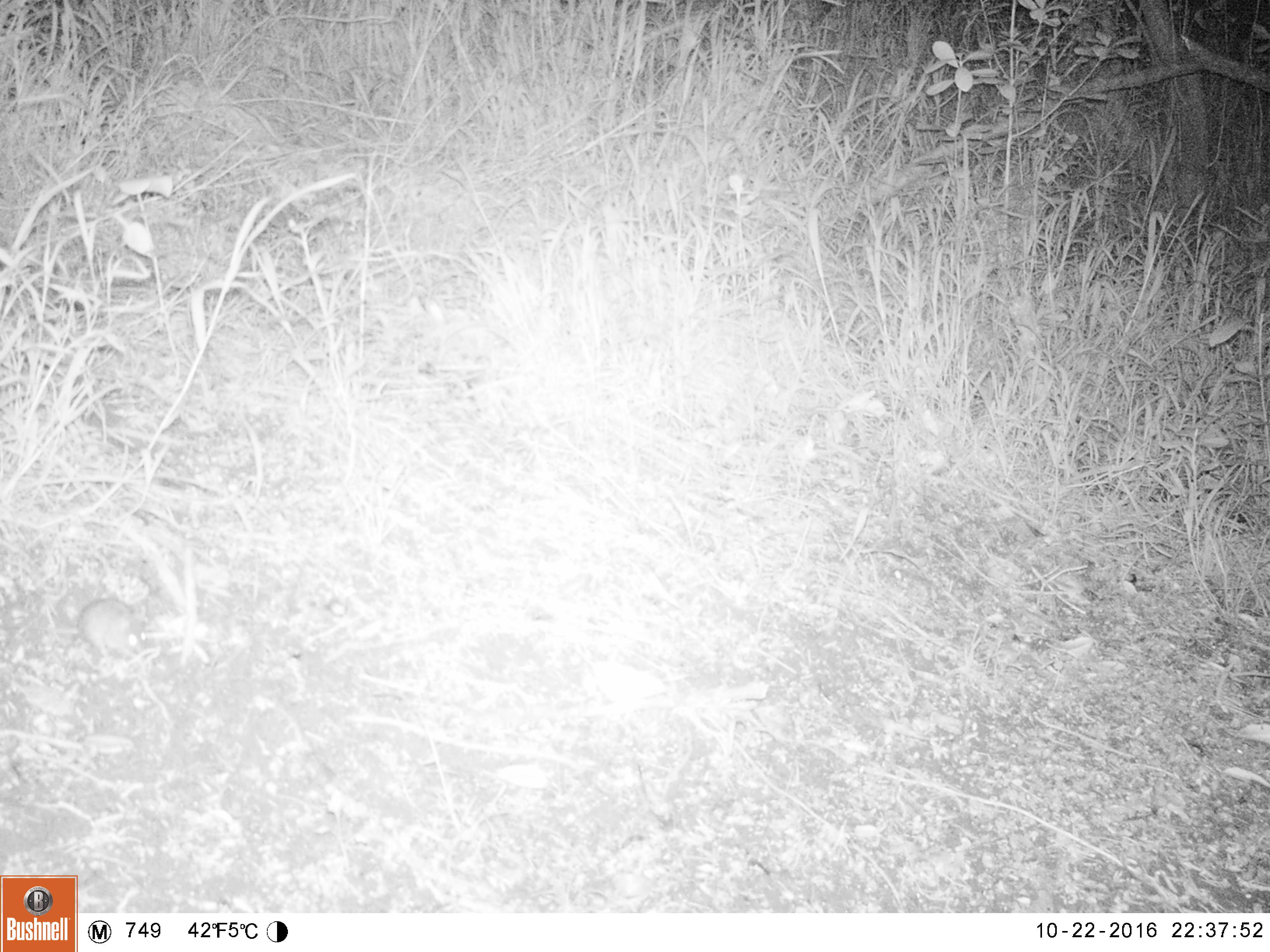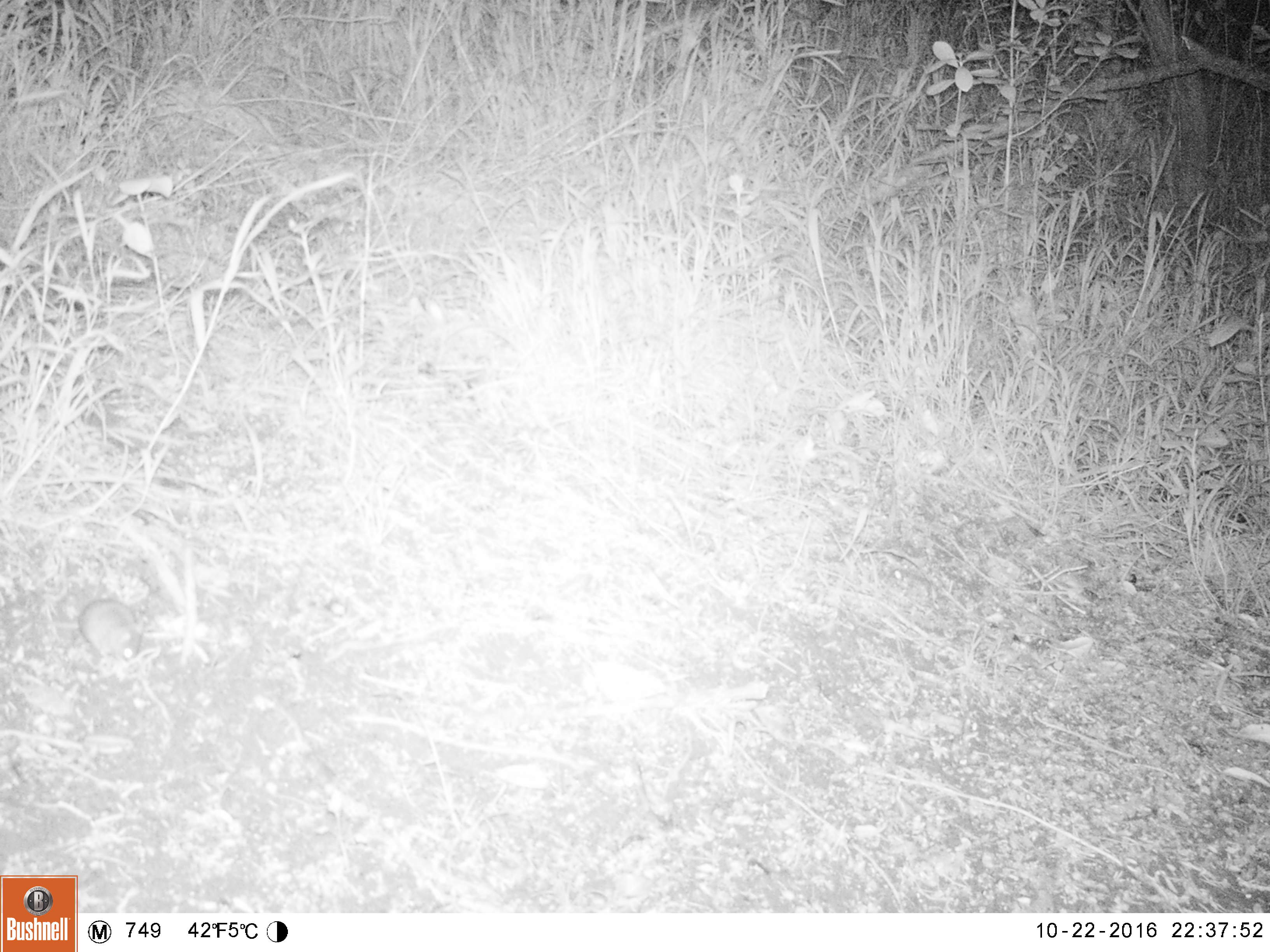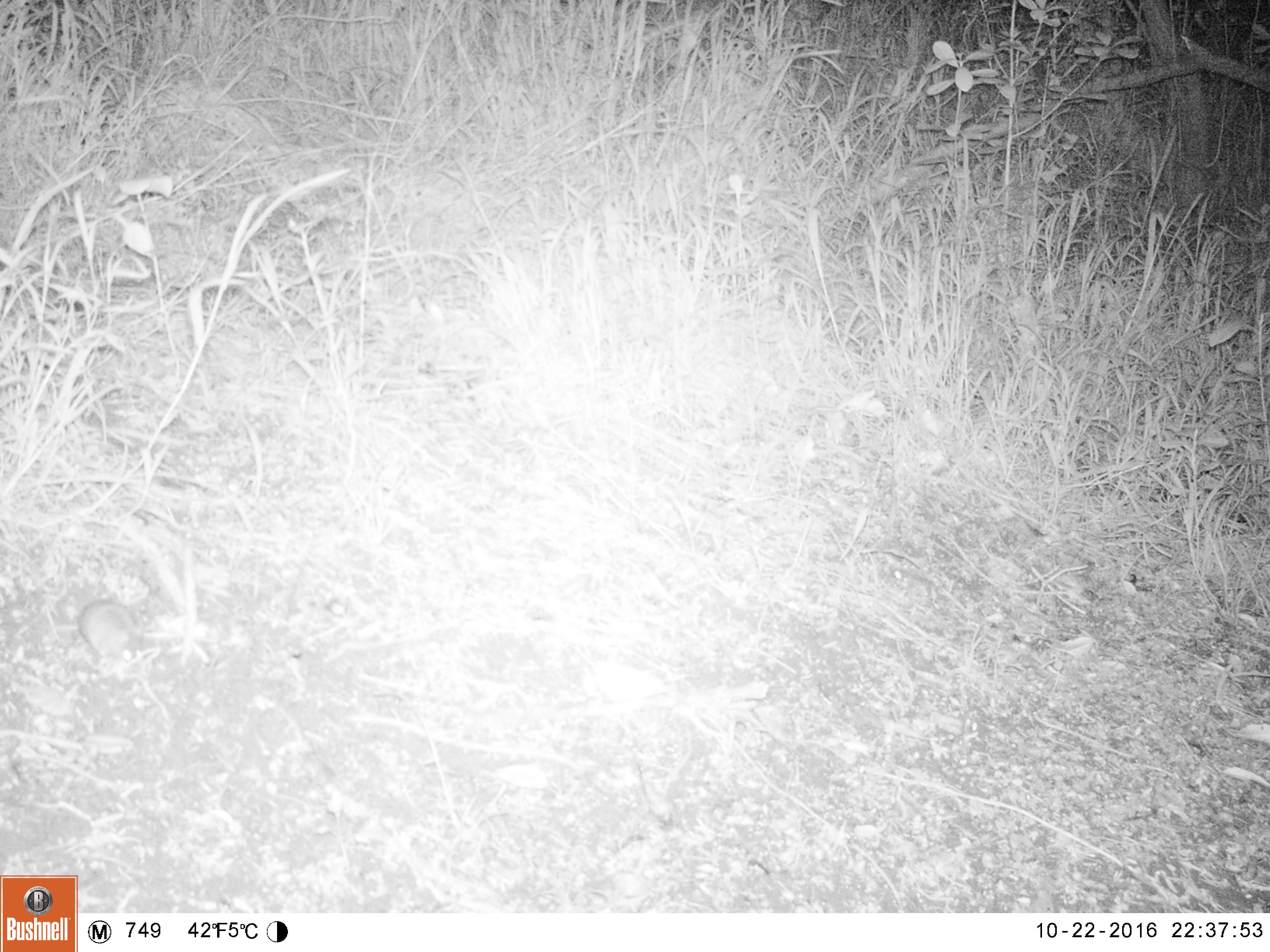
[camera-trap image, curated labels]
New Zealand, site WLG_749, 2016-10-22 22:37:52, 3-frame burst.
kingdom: Animalia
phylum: Chordata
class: Mammalia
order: Rodentia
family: Muridae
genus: Mus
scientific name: Mus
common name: mouse